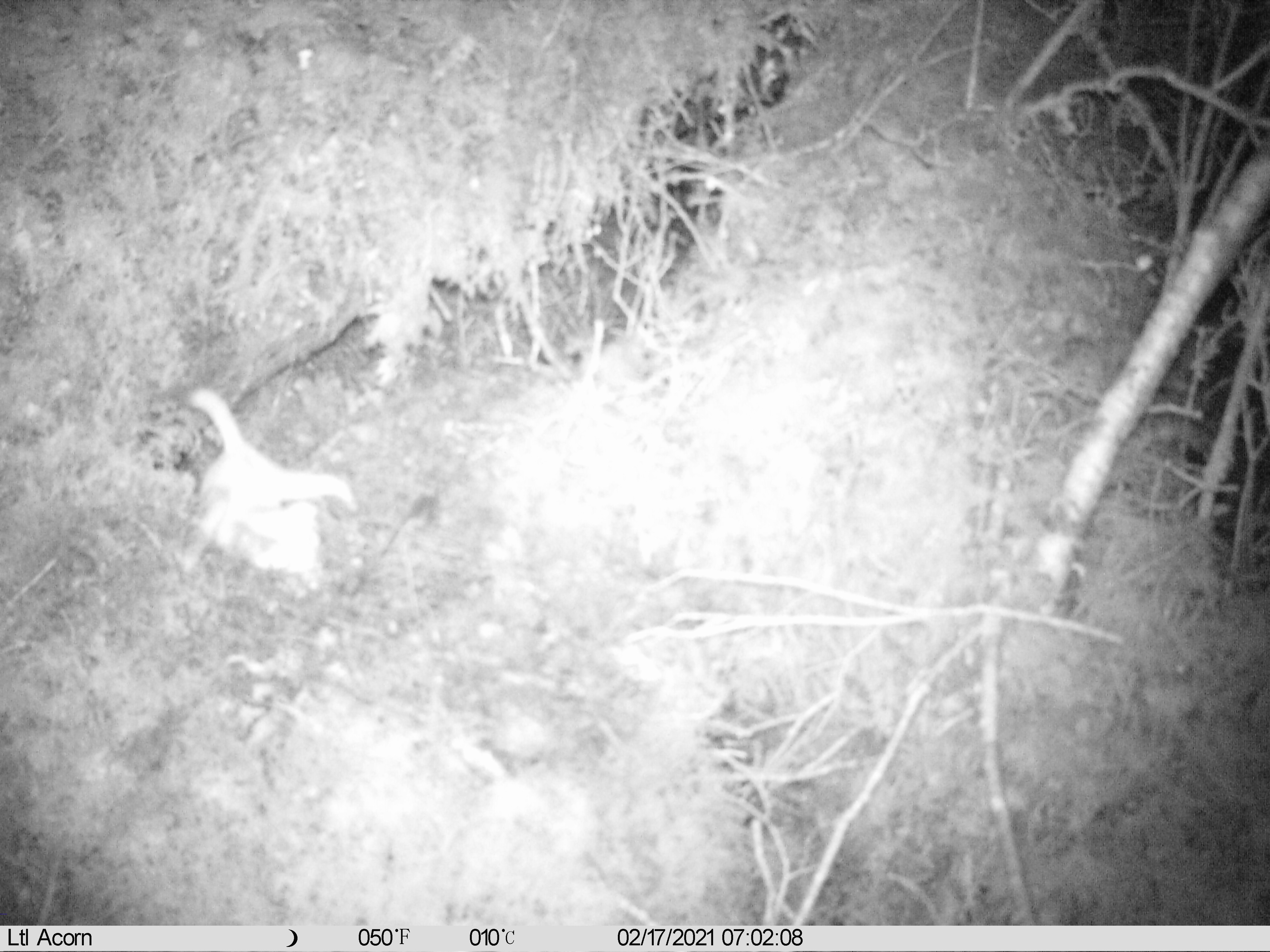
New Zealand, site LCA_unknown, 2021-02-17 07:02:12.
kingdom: Animalia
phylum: Chordata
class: Mammalia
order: Carnivora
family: Mustelidae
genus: Mustela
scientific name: Mustela erminea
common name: stoat